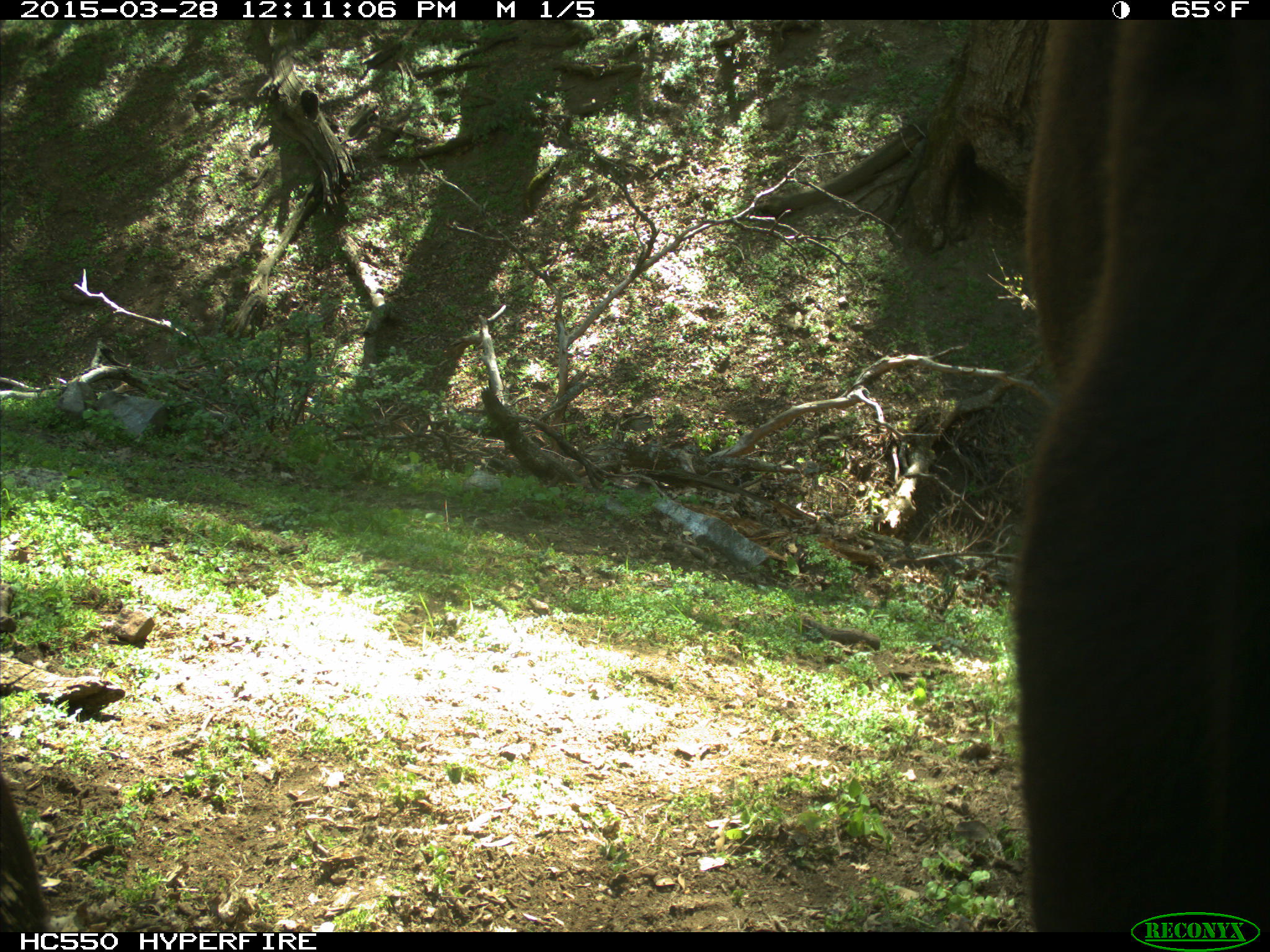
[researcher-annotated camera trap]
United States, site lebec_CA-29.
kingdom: Animalia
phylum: Chordata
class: Mammalia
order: Artiodactyla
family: Bovidae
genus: Bos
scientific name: Bos taurus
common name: domestic cow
Bos taurus (domestic cow).